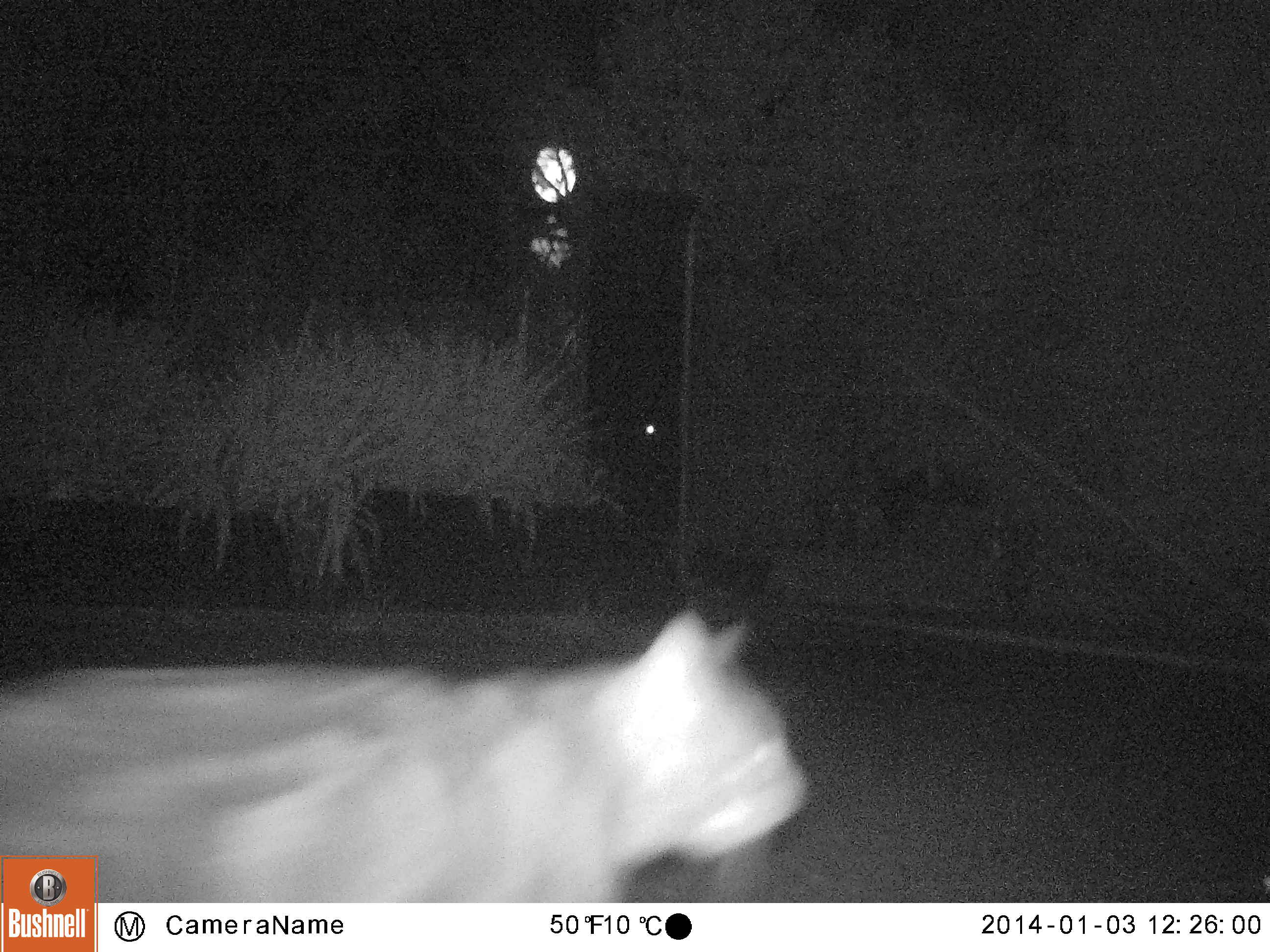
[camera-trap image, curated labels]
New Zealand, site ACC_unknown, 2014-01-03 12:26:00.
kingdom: Animalia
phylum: Chordata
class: Mammalia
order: Carnivora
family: Felidae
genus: Felis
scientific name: Felis catus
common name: domestic cat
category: cat